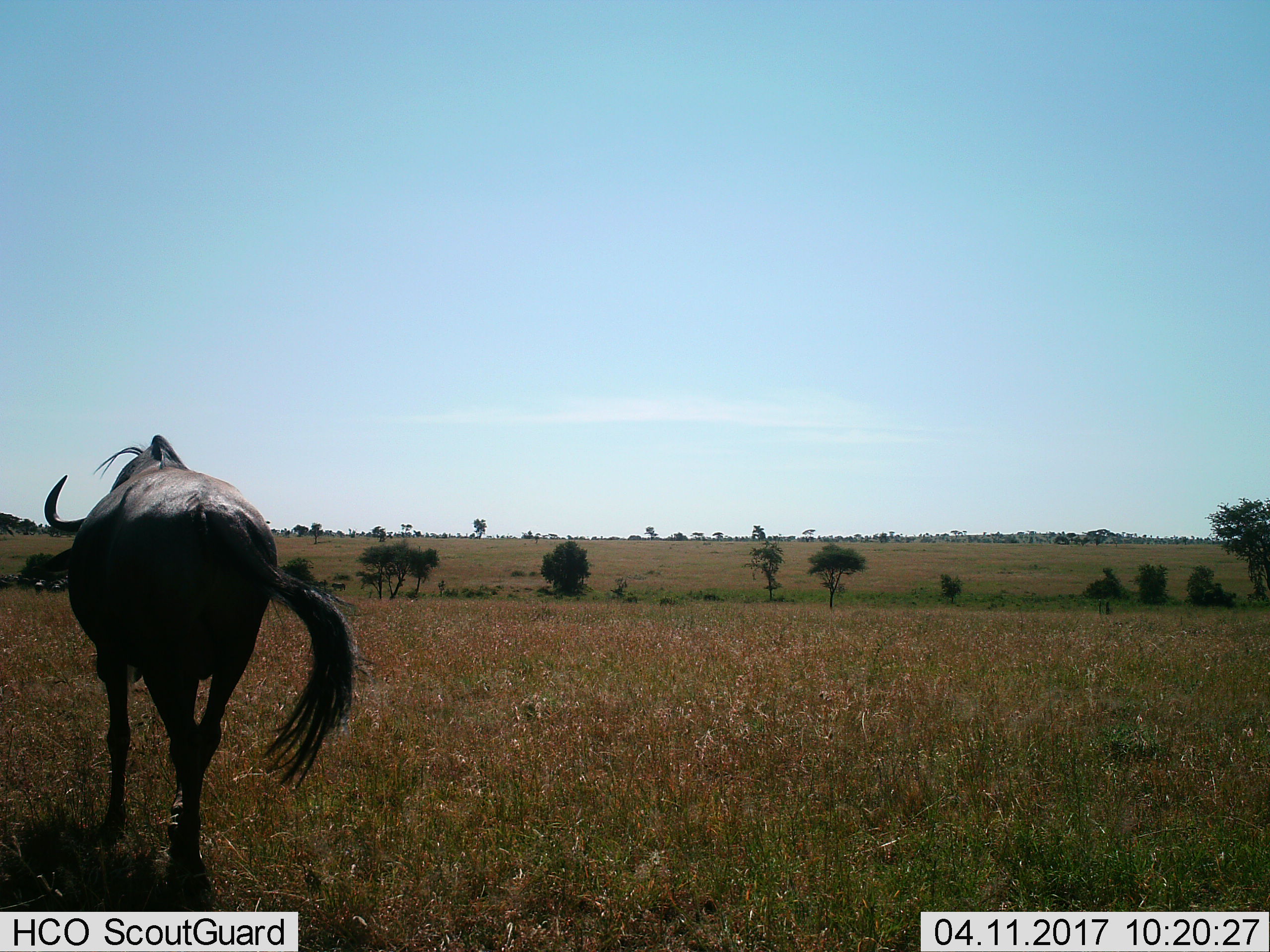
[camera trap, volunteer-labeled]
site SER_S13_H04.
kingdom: Animalia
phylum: Chordata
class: Mammalia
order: Artiodactyla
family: Bovidae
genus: Connochaetes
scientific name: Connochaetes taurinus taurinus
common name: blue wildebeest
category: wildebeestblue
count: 1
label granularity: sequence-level